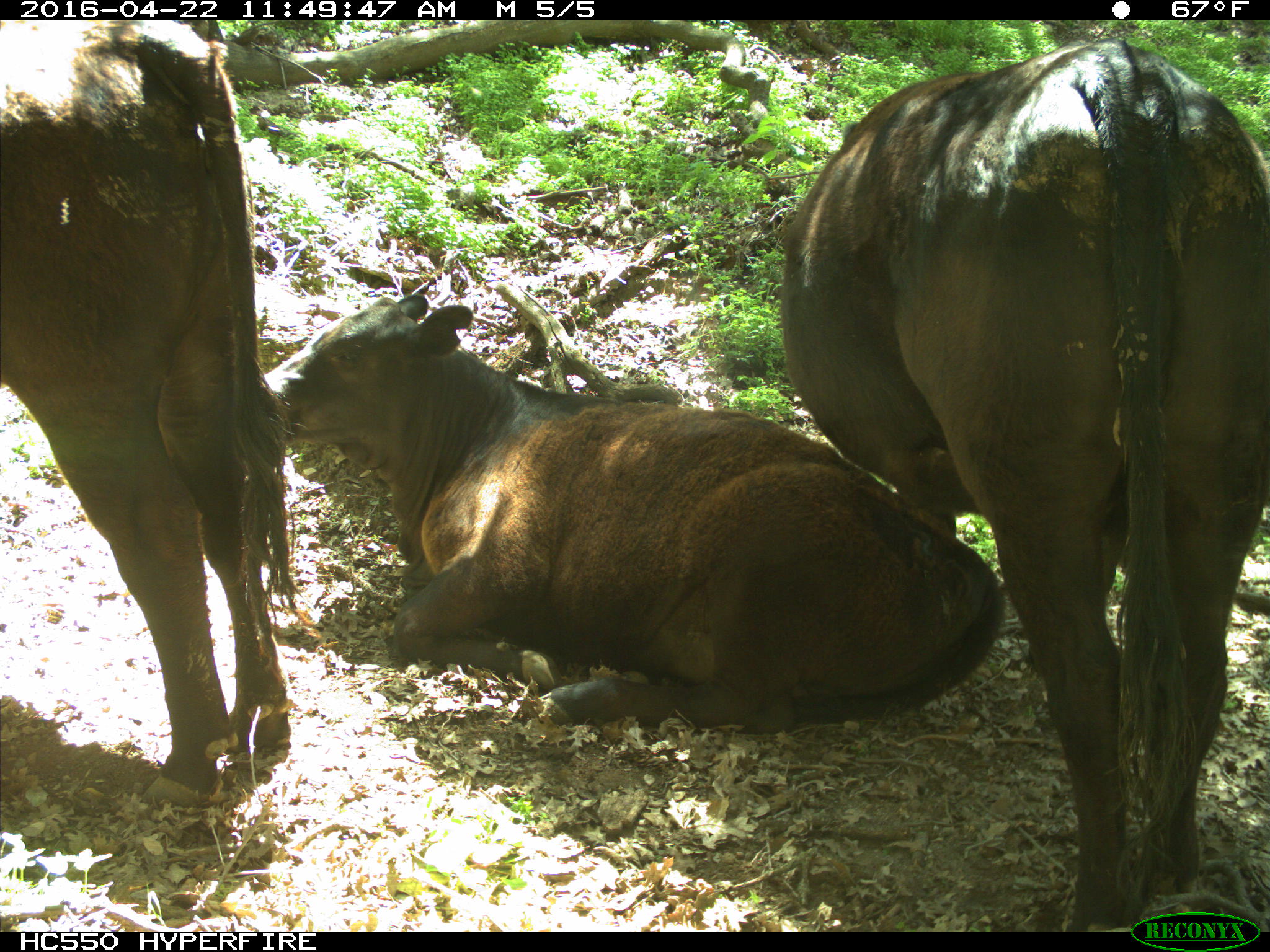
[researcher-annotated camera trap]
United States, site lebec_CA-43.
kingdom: Animalia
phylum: Chordata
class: Mammalia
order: Artiodactyla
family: Bovidae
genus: Bos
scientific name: Bos taurus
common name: domestic cow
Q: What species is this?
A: Bos taurus (domestic cow).